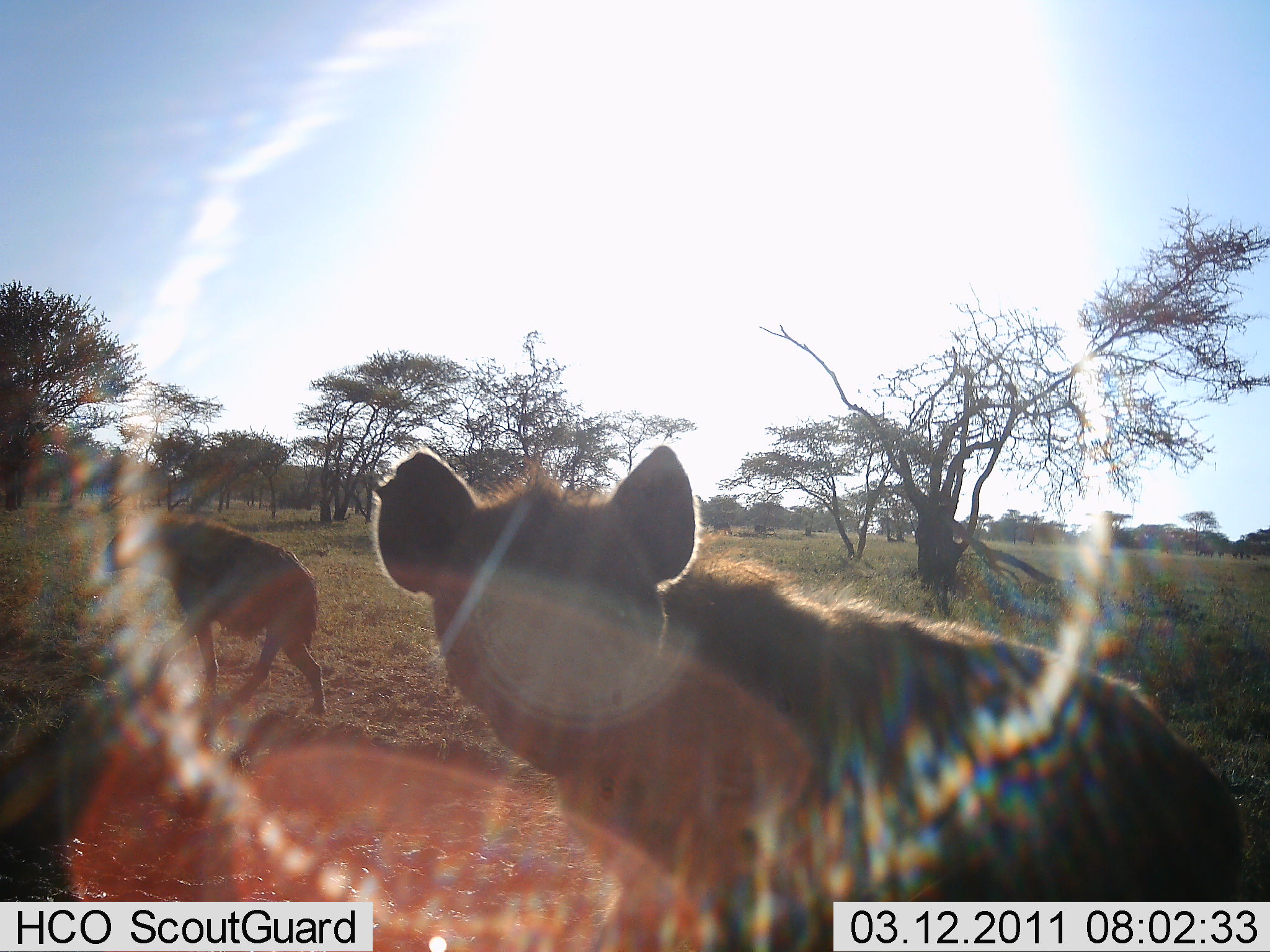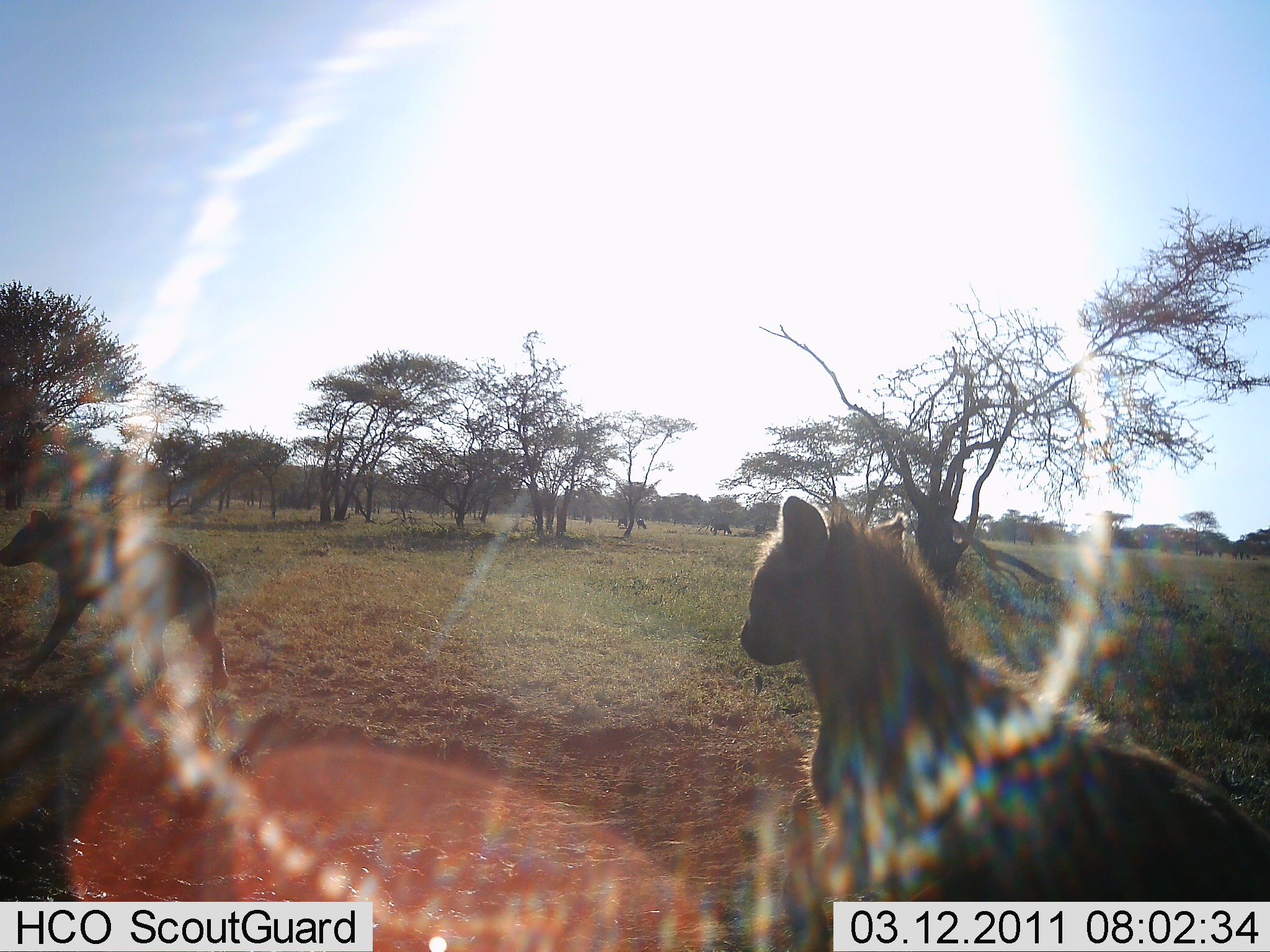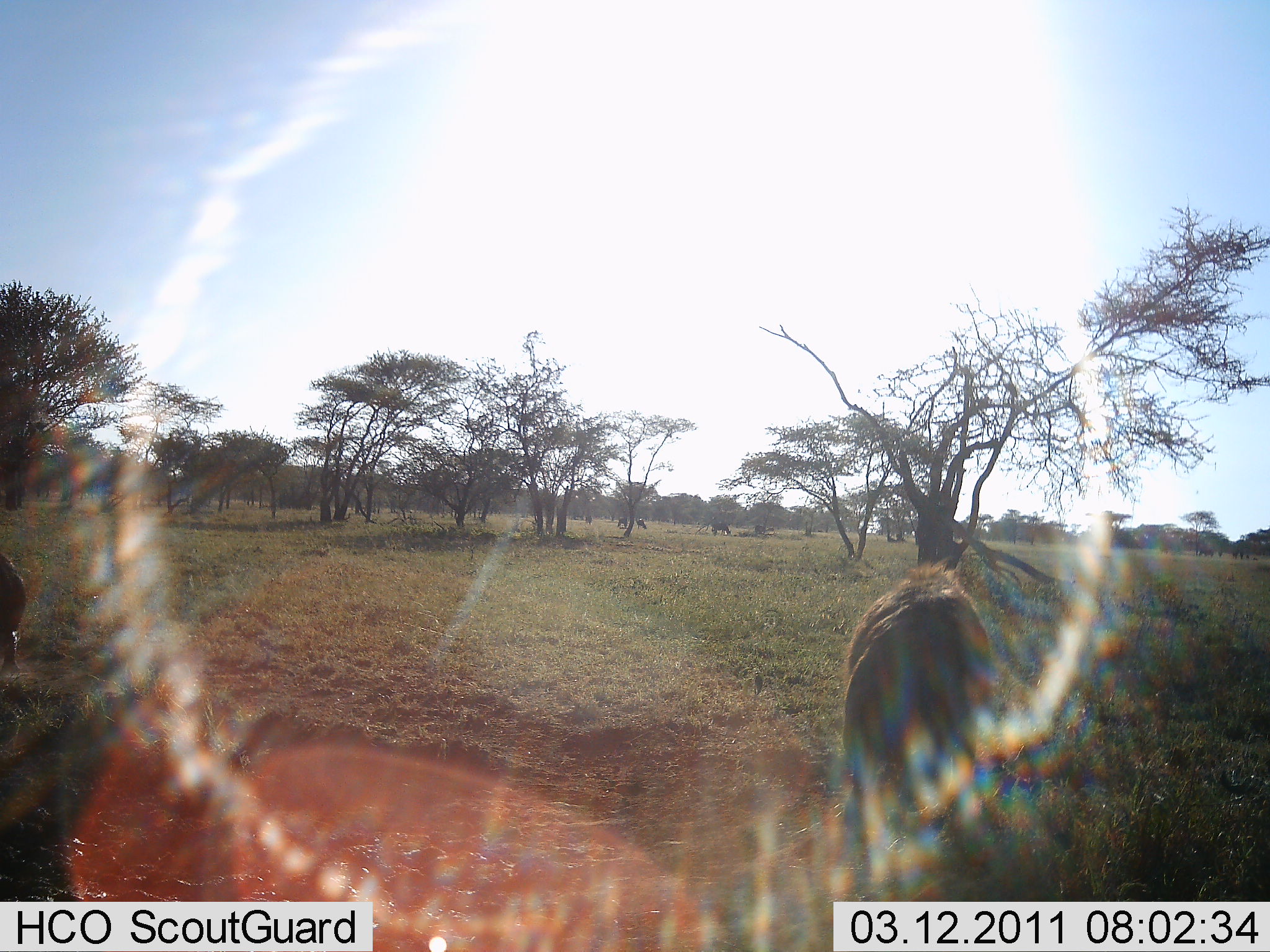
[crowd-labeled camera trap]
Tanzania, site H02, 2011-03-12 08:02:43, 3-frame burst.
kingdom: Animalia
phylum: Chordata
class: Mammalia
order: Carnivora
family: Hyaenidae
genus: Crocuta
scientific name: Crocuta crocuta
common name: spotted hyena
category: hyenaspotted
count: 2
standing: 29%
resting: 0%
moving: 86%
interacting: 14%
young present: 0%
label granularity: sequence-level